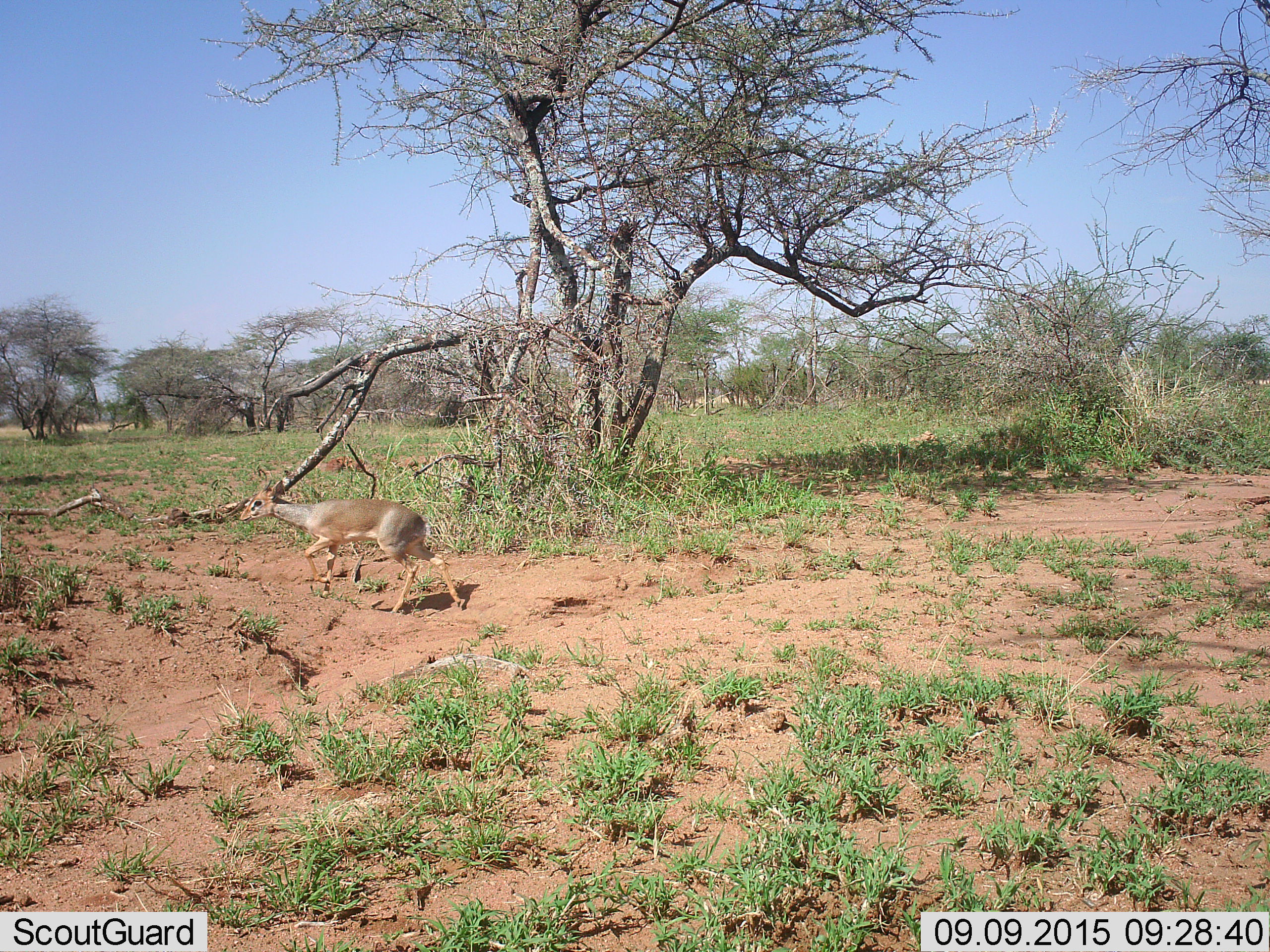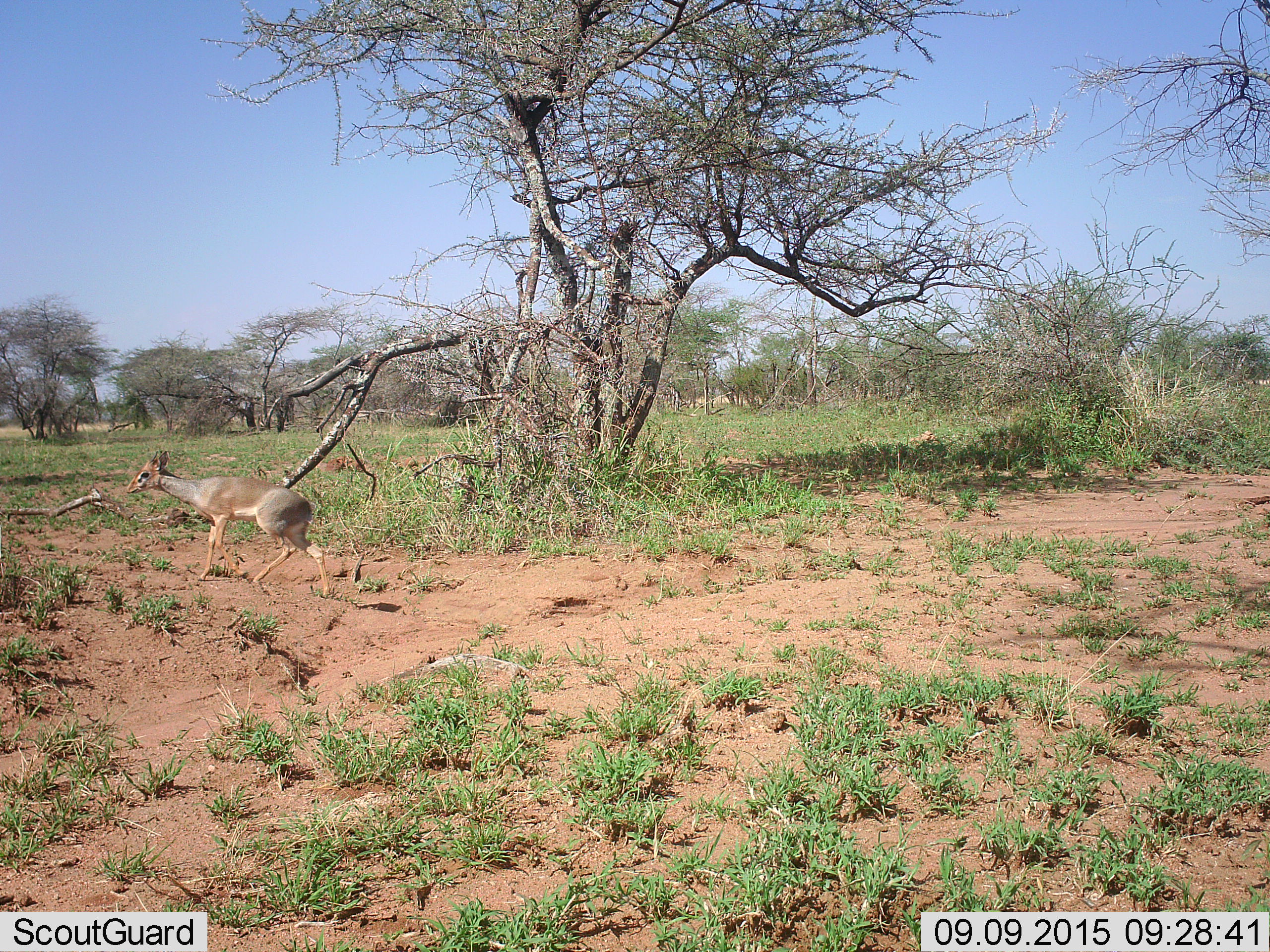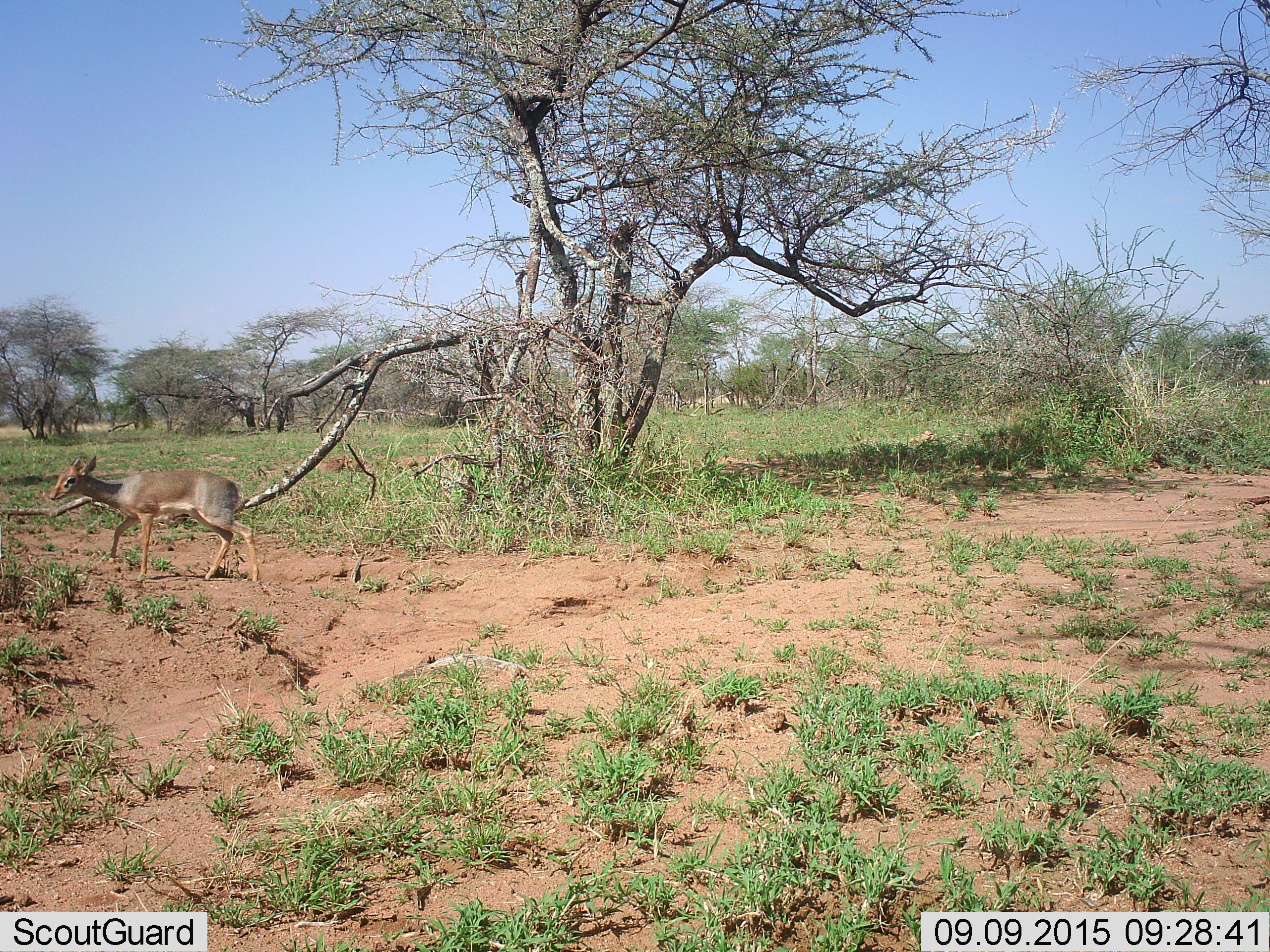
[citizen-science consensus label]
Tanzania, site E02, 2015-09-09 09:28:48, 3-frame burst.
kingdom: Animalia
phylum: Chordata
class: Mammalia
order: Artiodactyla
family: Bovidae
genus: Madoqua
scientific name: Madoqua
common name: dikdik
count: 1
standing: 0%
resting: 0%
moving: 100%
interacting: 0%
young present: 0%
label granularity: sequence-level